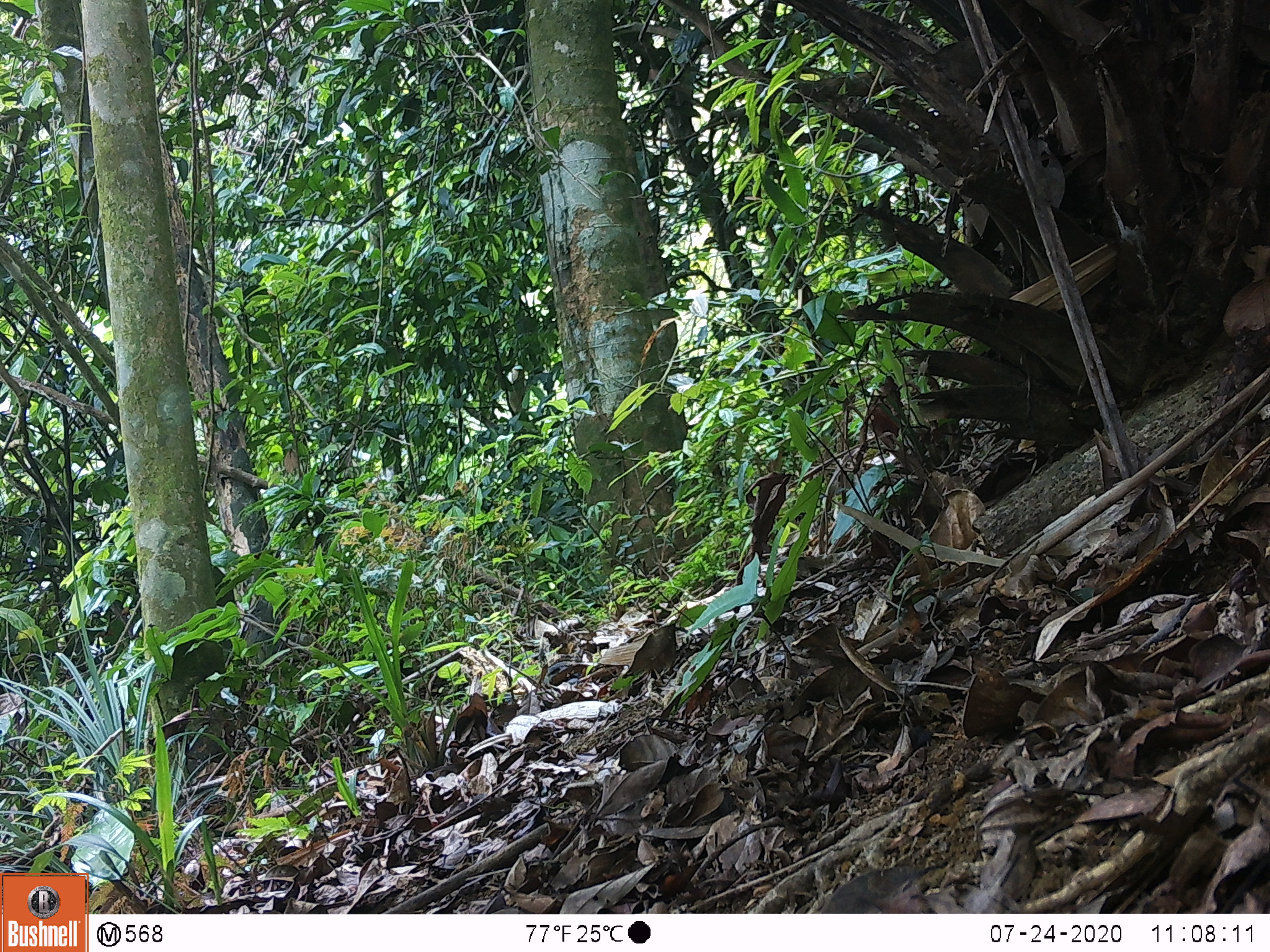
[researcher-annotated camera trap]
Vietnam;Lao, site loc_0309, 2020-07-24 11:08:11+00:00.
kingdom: Animalia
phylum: Chordata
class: Aves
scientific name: Aves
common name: bird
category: unidentified bird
Unidentified bird (bird) (Aves). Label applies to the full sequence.